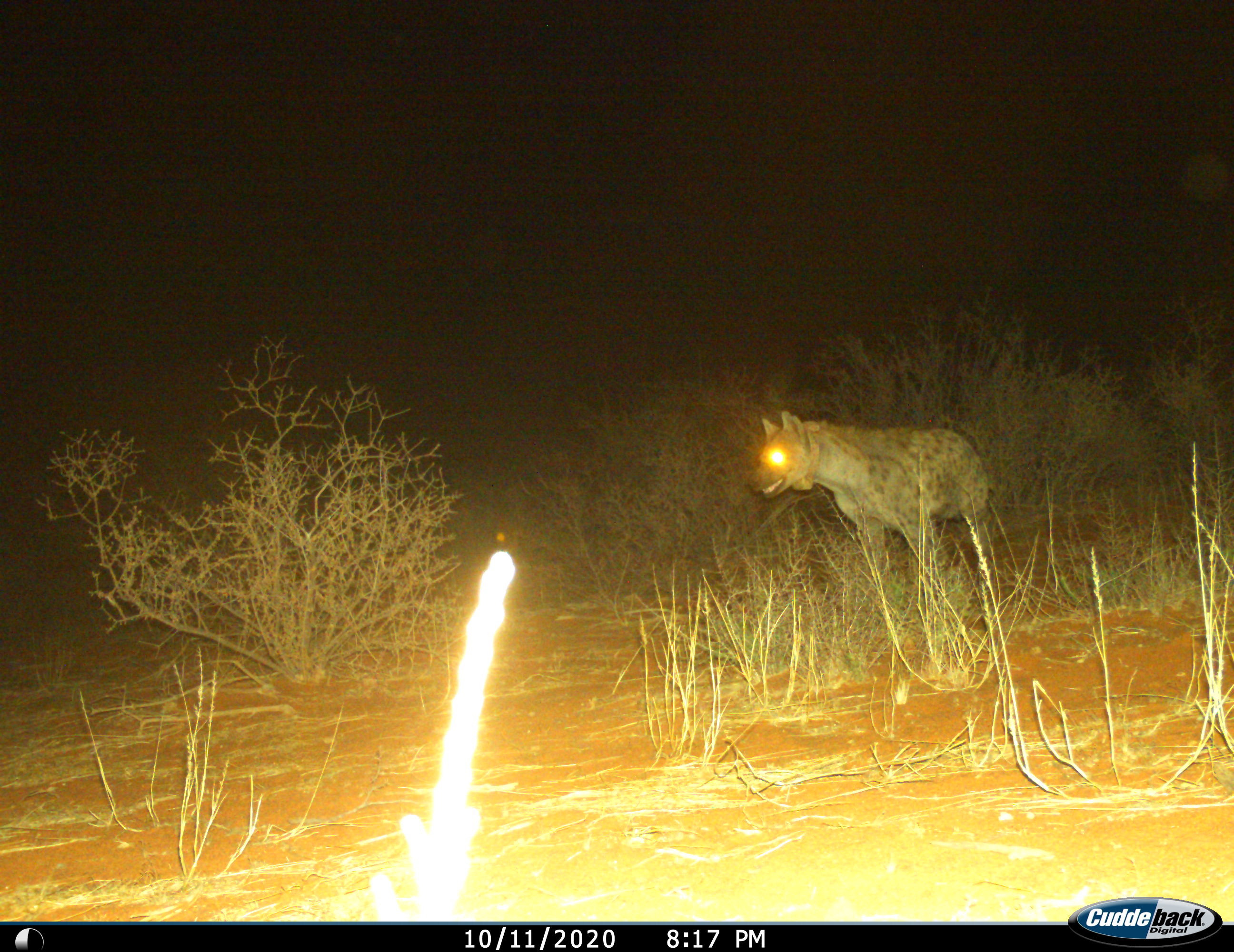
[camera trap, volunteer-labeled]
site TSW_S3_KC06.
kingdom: Animalia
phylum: Chordata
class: Mammalia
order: Carnivora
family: Hyaenidae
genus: Crocuta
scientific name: Crocuta crocuta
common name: spotted hyena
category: hyenaspotted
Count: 1.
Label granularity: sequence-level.